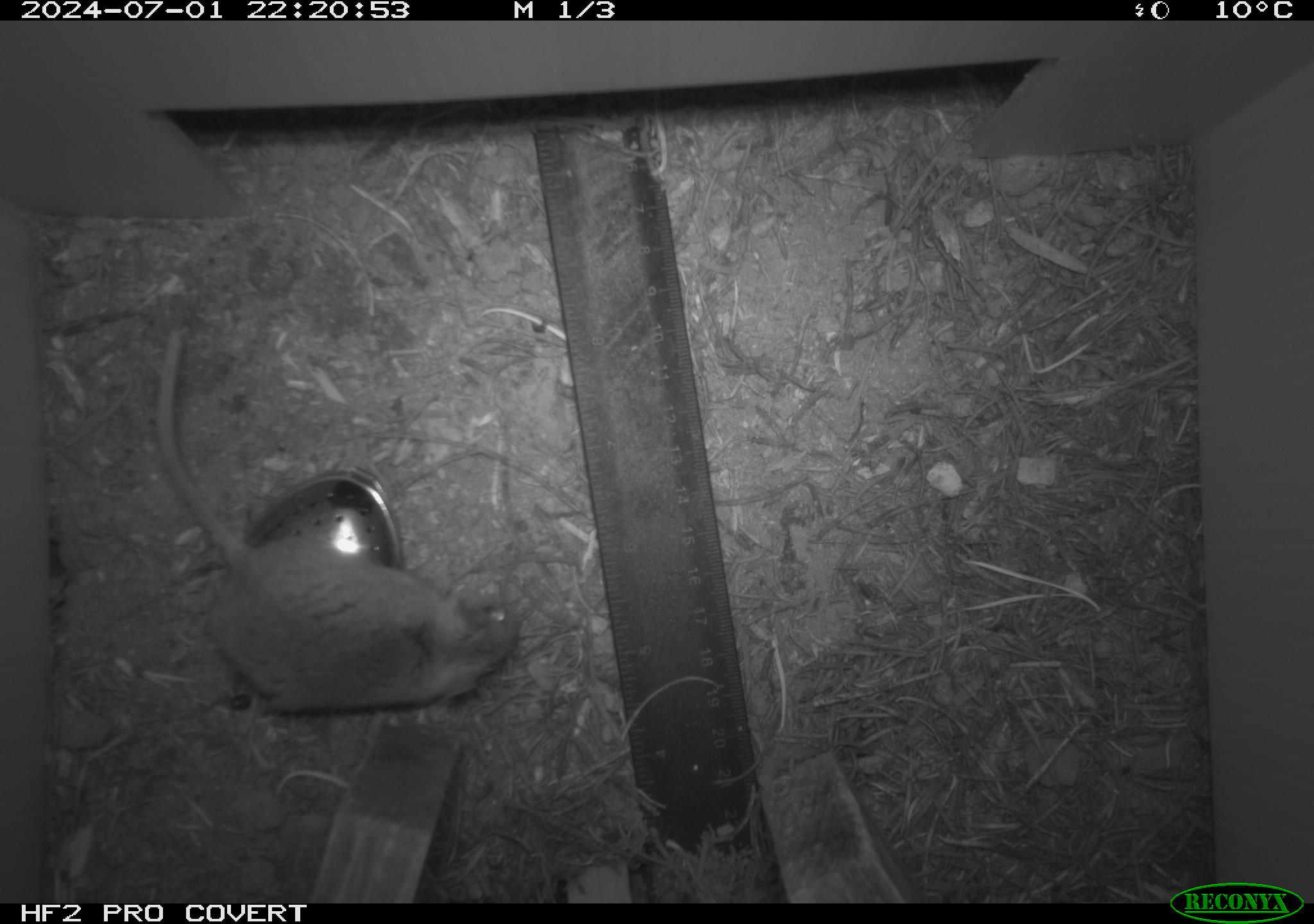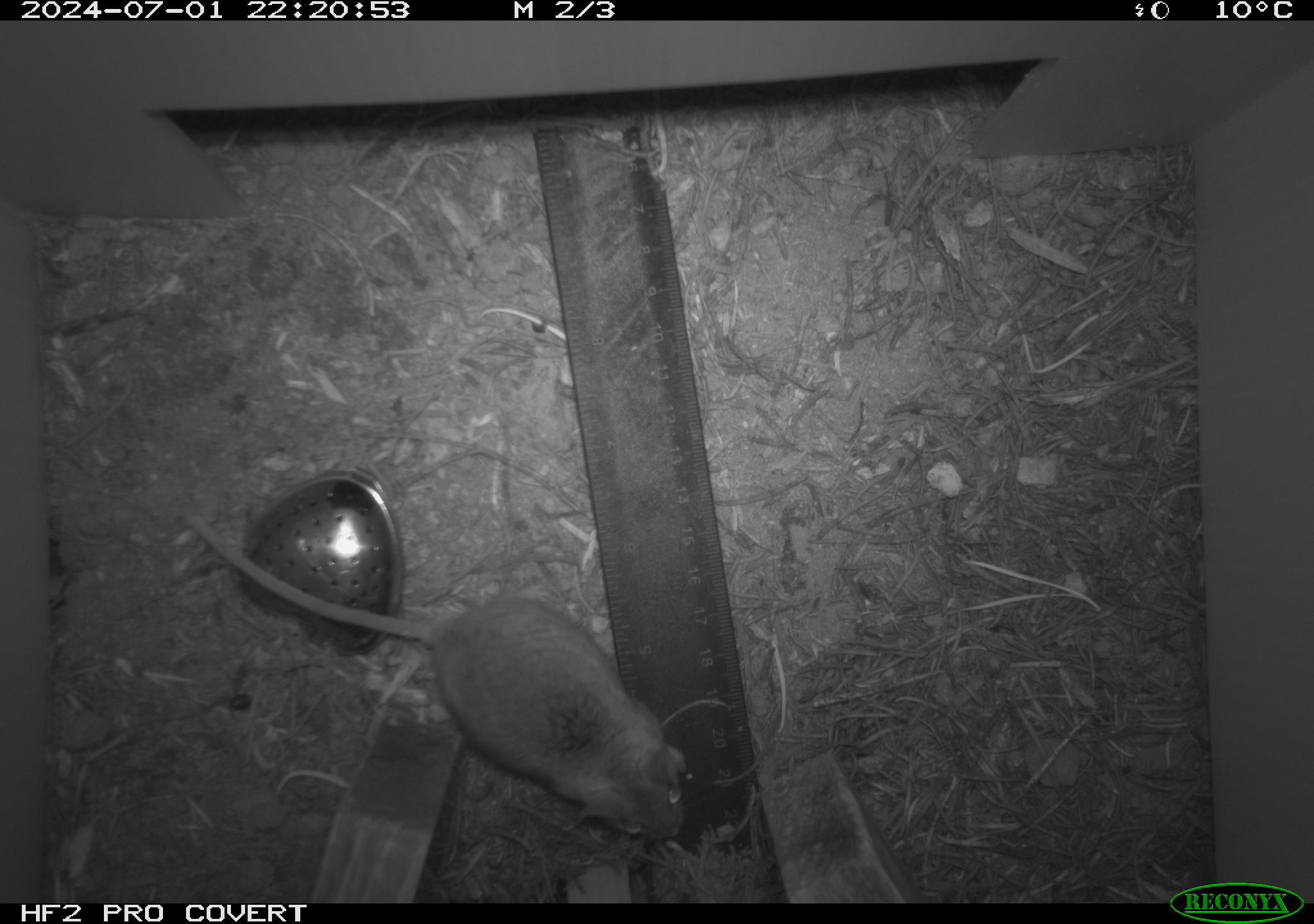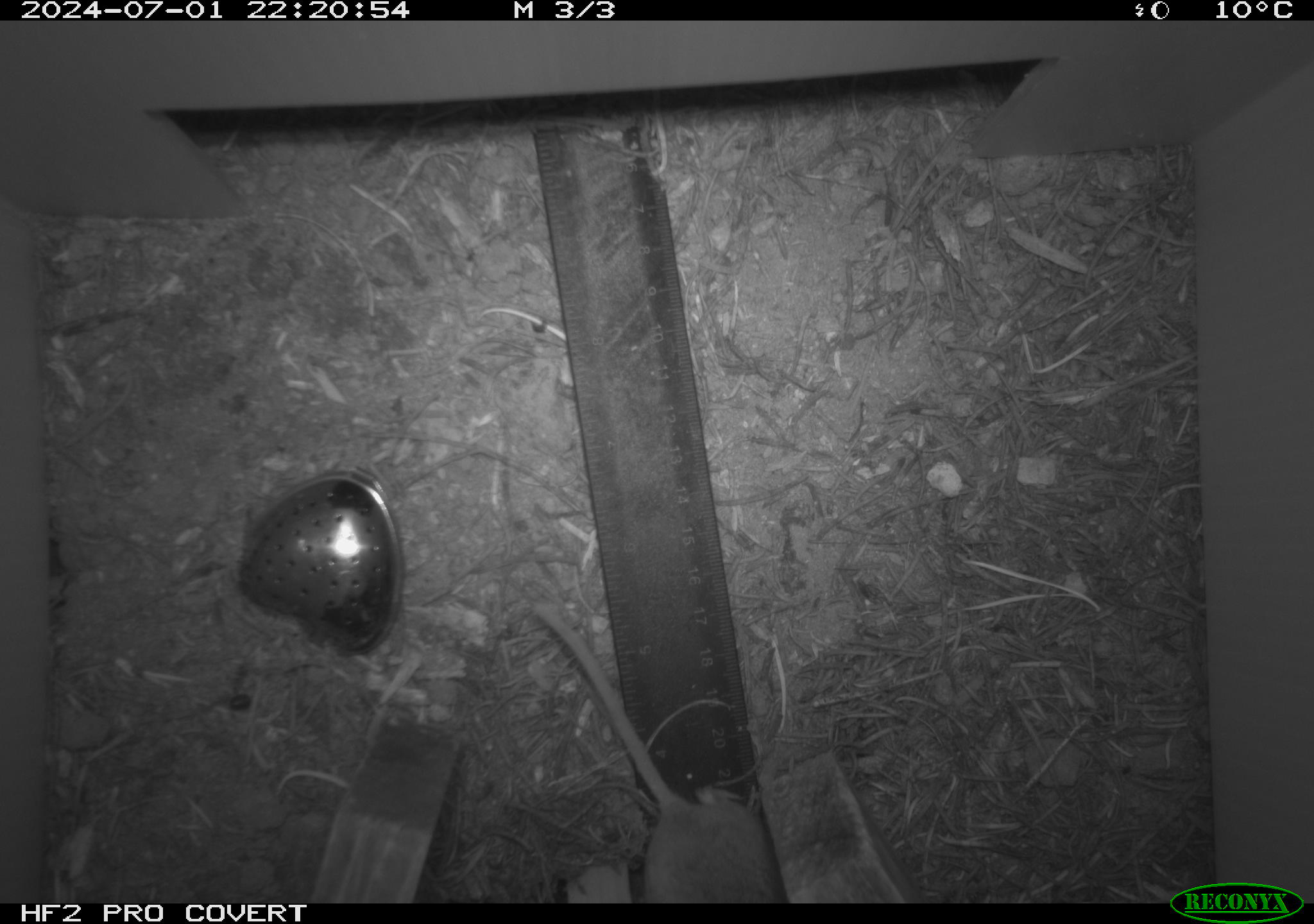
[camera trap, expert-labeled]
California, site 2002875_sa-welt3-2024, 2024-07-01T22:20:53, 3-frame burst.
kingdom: Animalia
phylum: Chordata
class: Mammalia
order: Rodentia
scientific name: Rodentia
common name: mouse species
Mouse species (Rodentia).